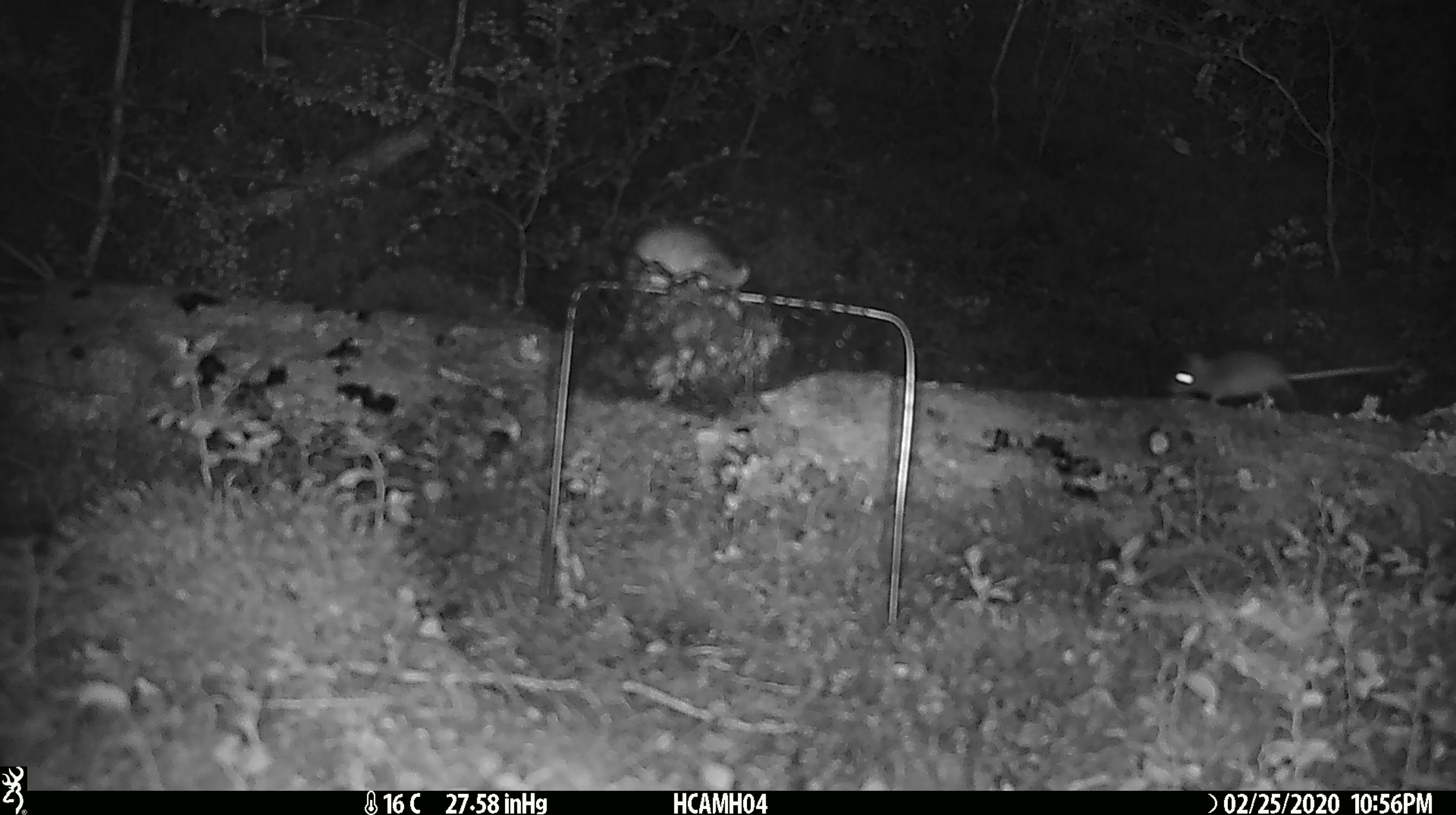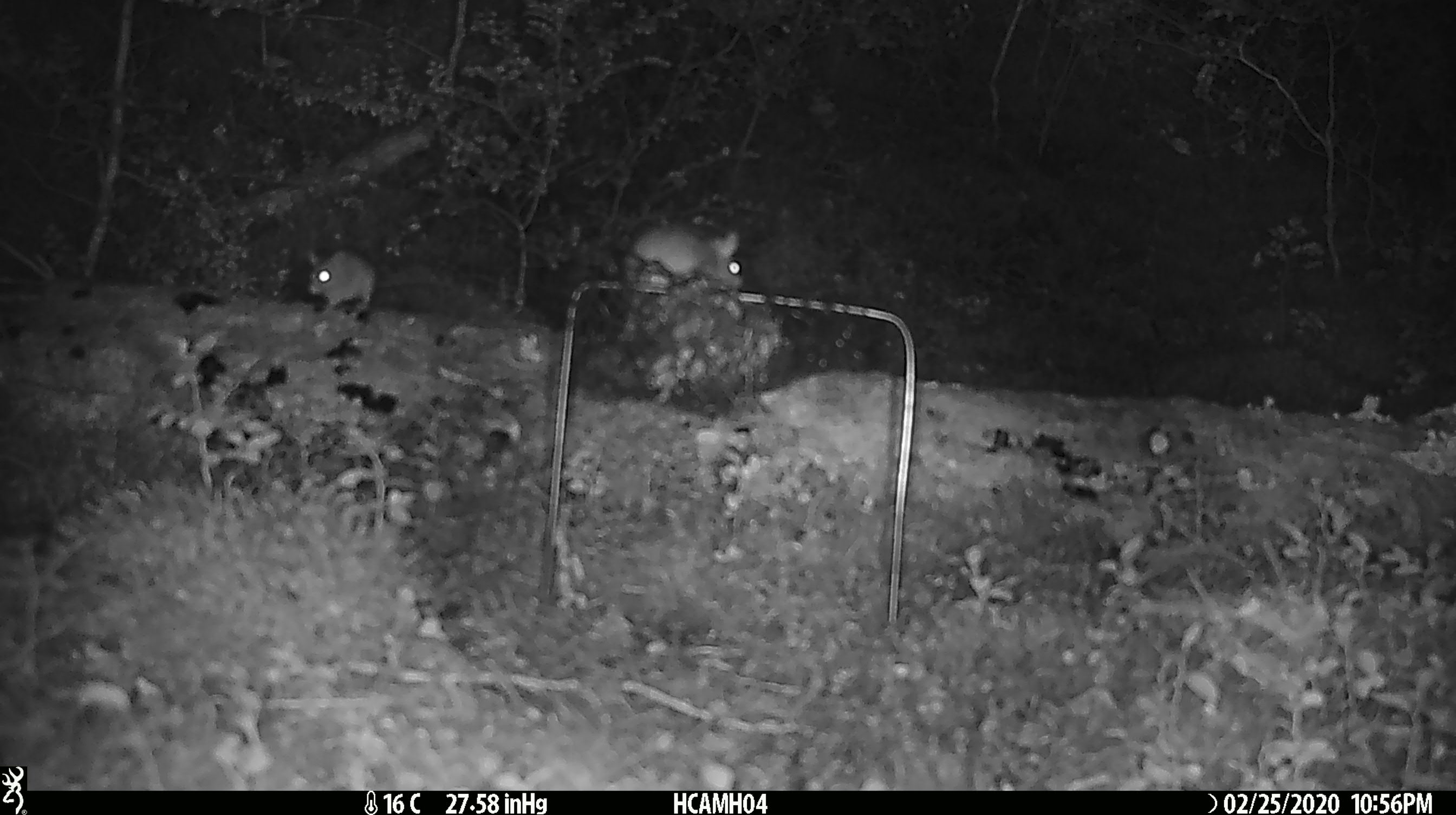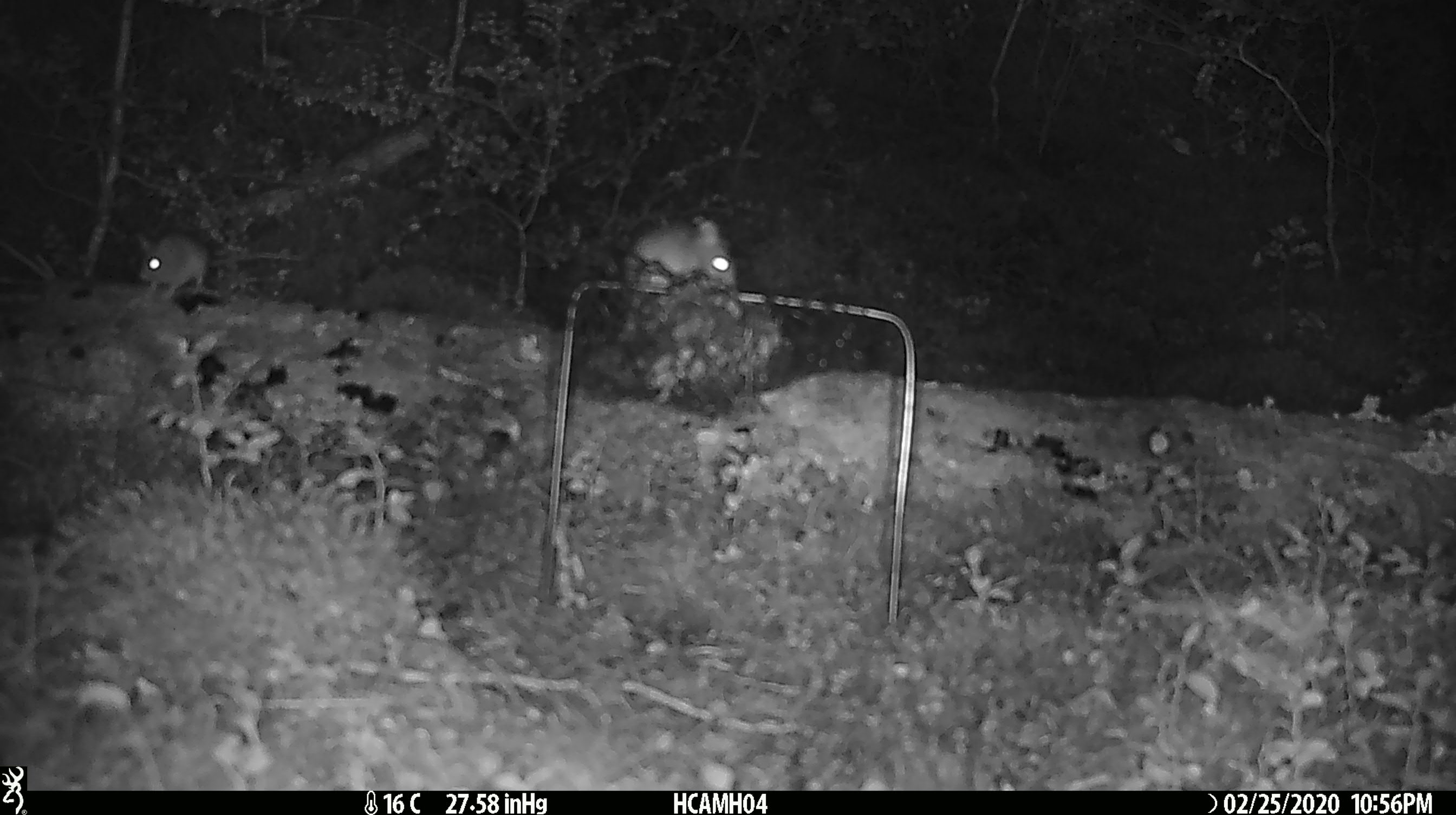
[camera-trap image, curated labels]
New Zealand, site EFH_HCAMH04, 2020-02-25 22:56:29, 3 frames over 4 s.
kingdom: Animalia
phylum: Chordata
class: Mammalia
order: Rodentia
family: Muridae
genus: Mus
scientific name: Mus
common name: mouse